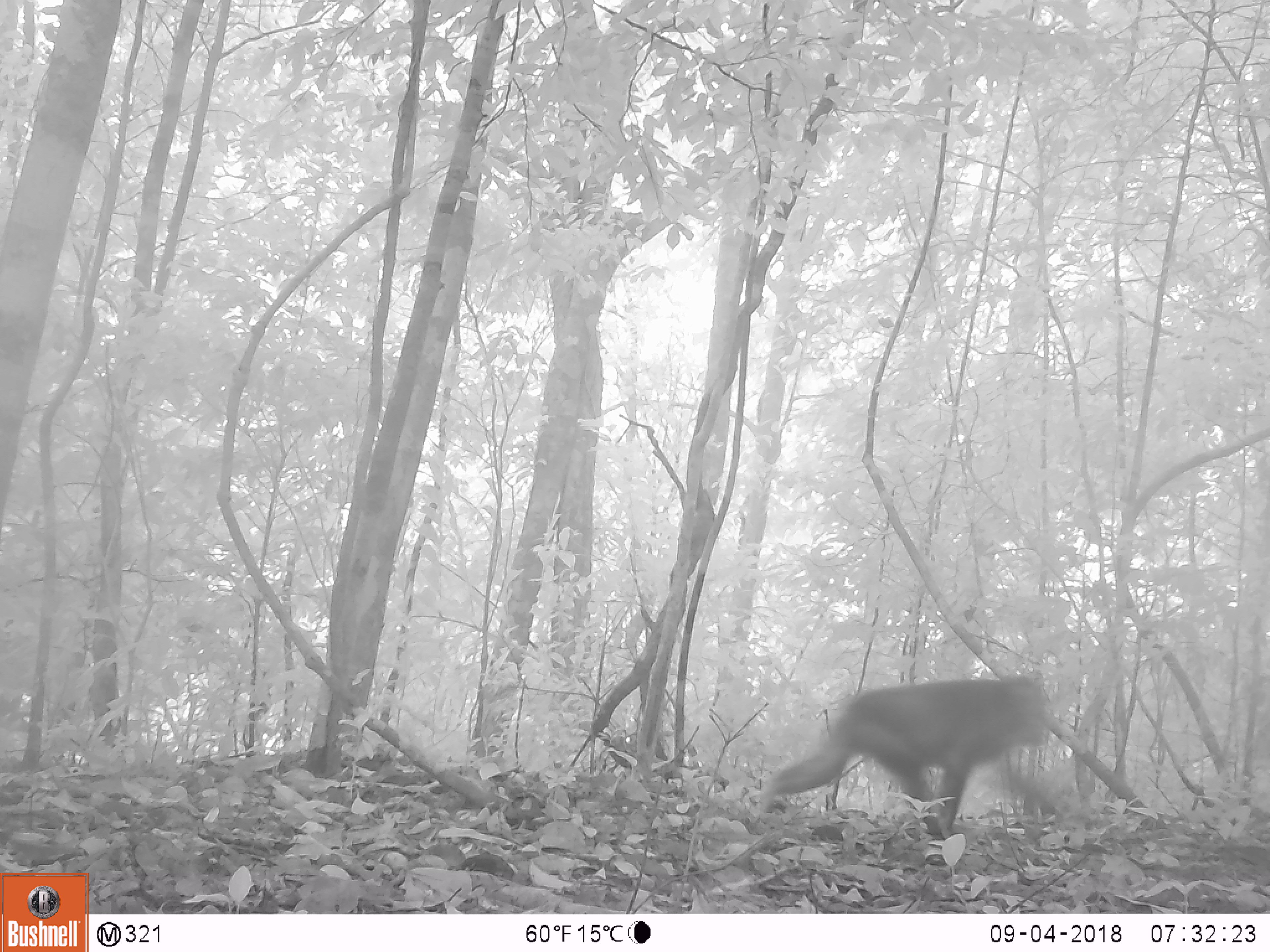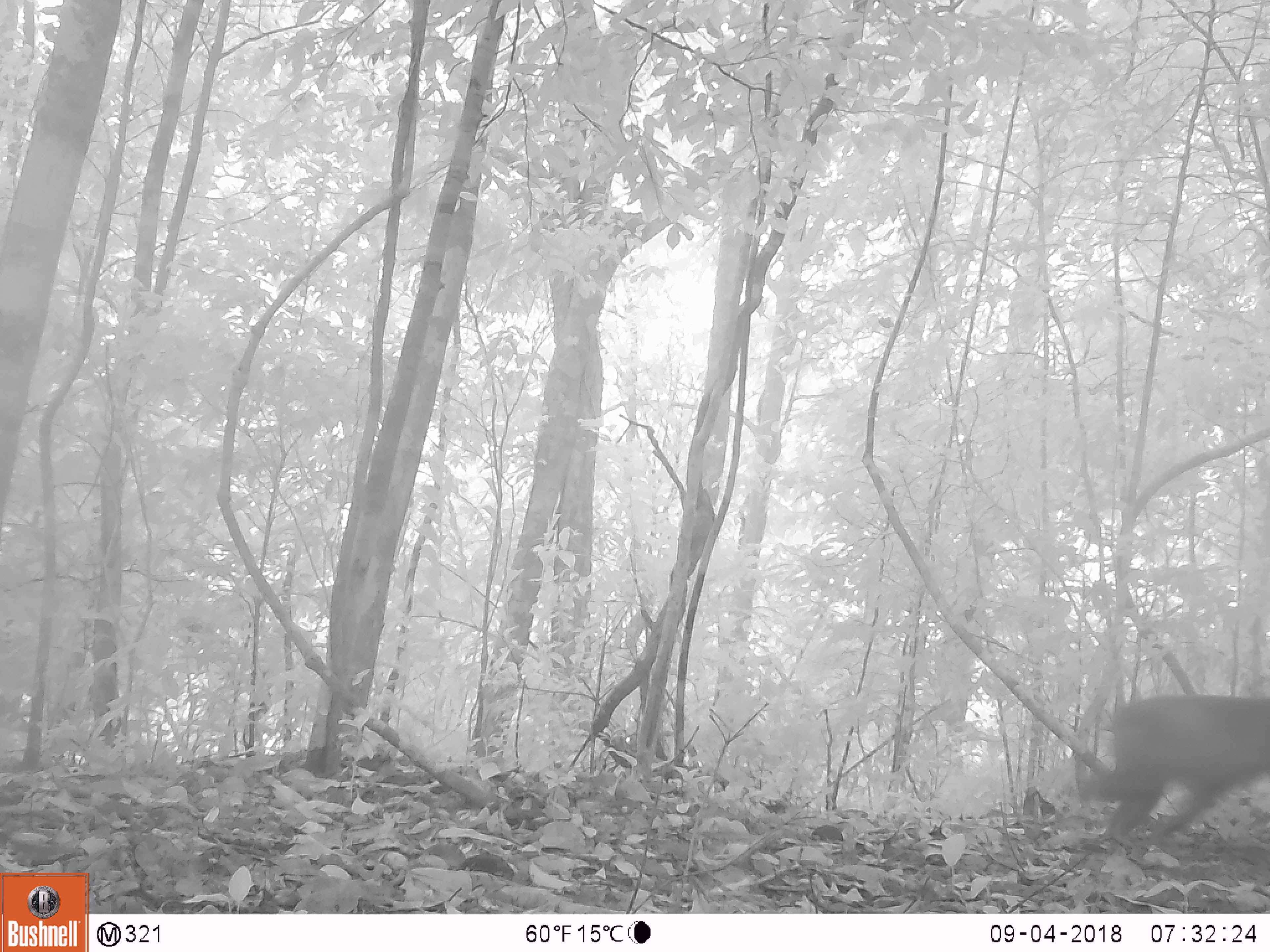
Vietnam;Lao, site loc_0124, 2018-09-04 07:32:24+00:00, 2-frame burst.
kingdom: Animalia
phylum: Chordata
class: Mammalia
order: Primates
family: Cercopithecidae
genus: Macaca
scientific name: Macaca arctoides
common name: stump-tailed macaque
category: stump tailed macaque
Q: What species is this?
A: Stump tailed macaque (stump-tailed macaque) (Macaca arctoides).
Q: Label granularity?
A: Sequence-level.